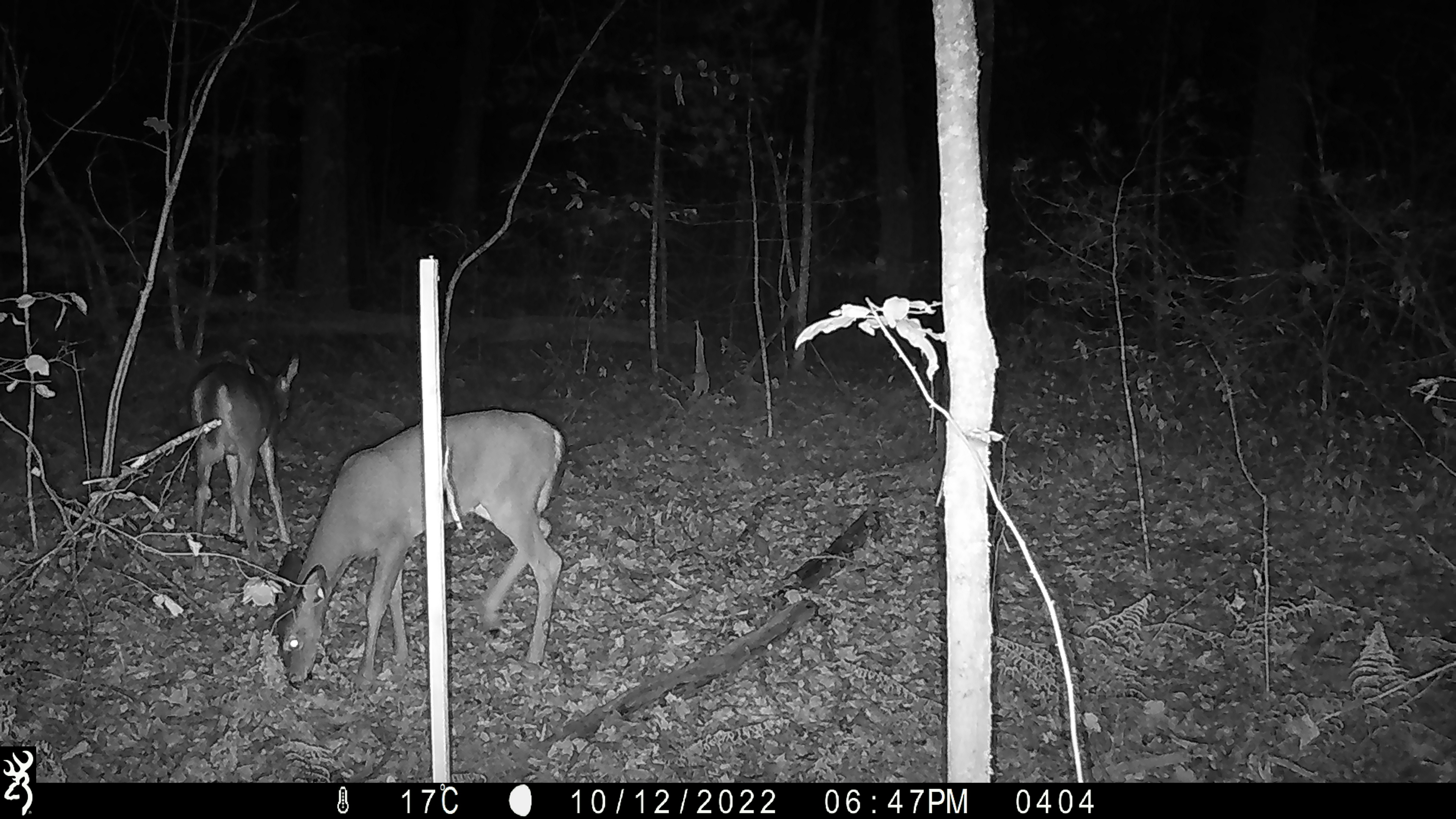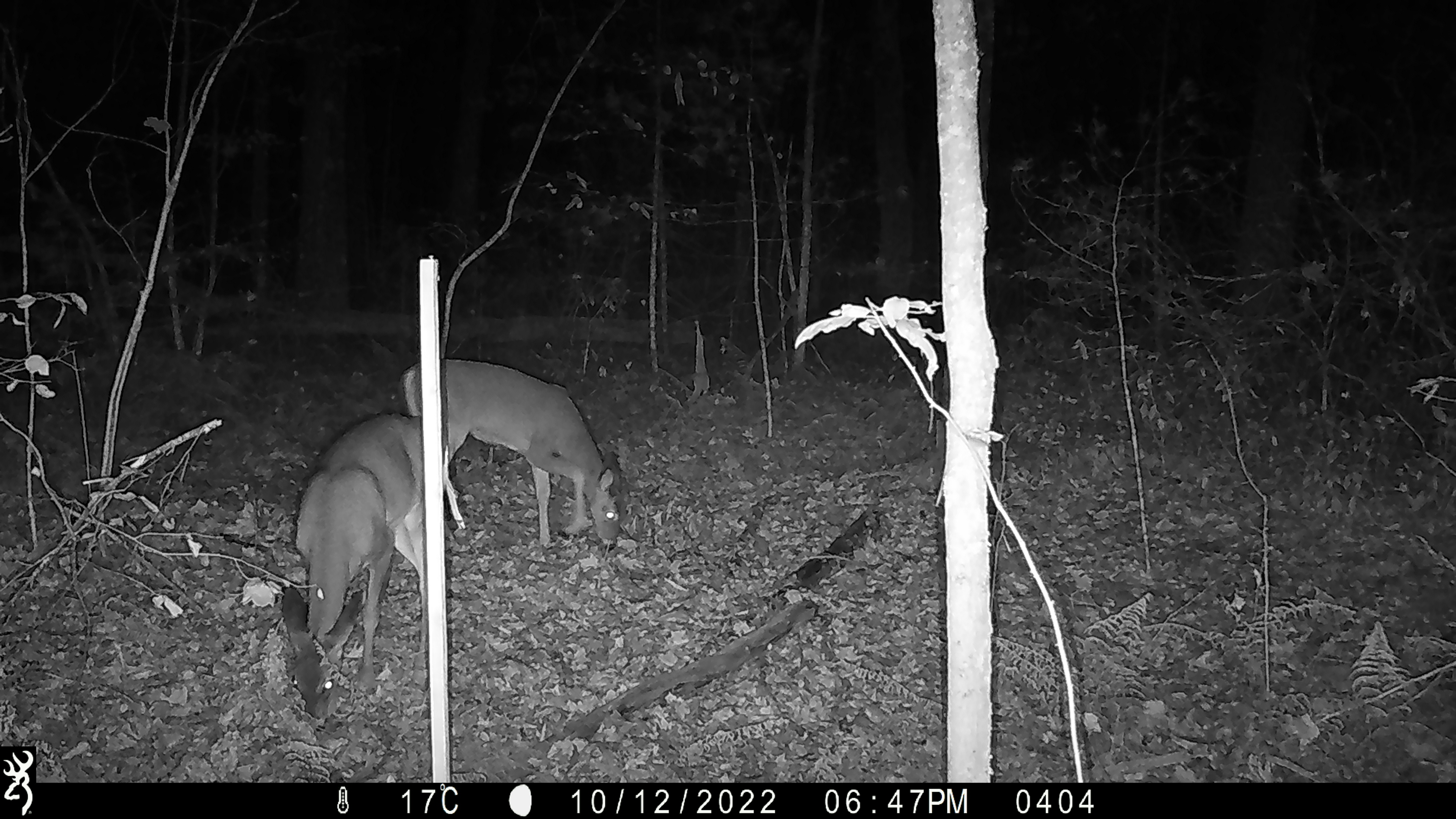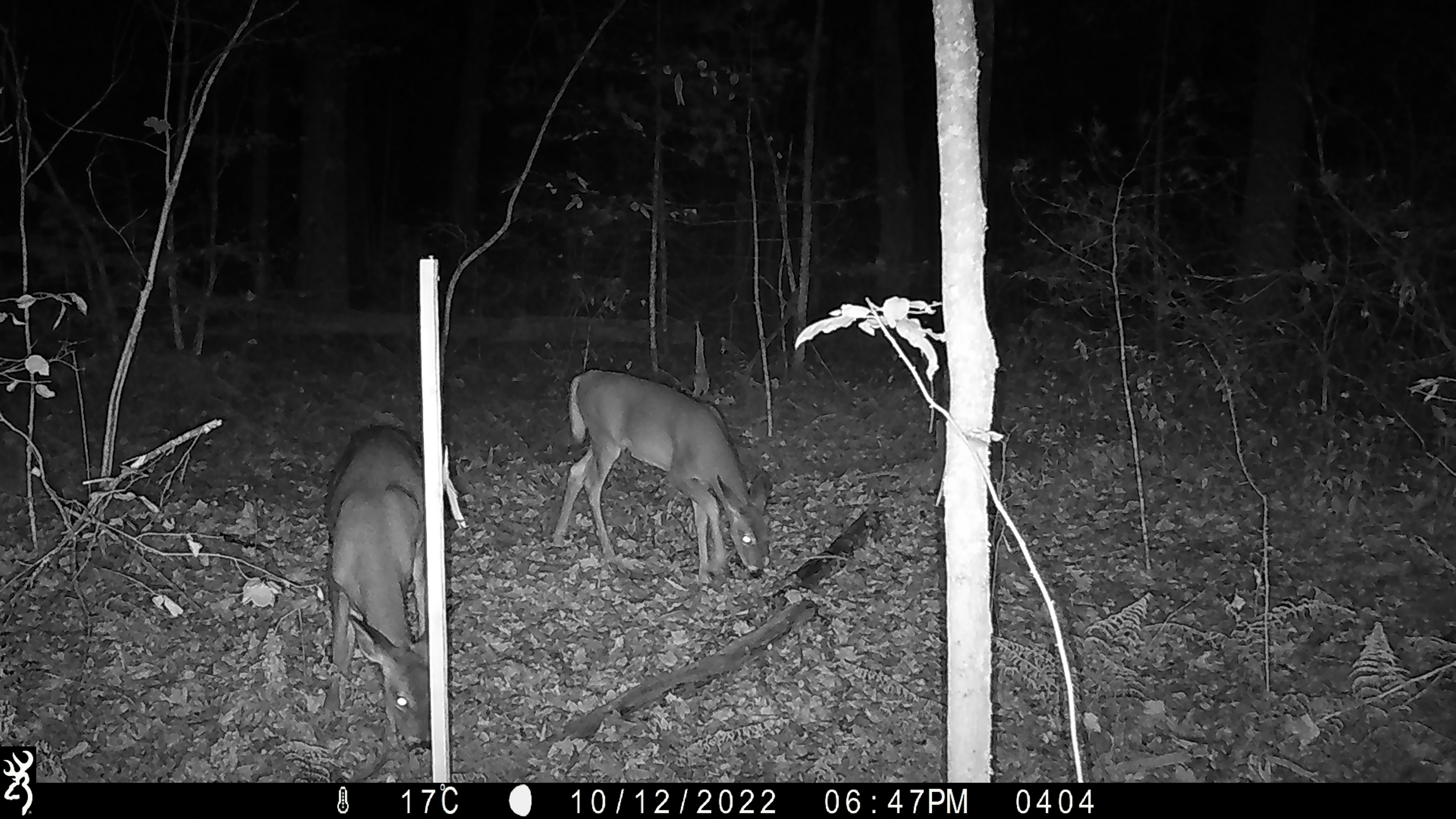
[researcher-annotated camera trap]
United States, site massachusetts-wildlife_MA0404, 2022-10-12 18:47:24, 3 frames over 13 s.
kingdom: Animalia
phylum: Chordata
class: Mammalia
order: Artiodactyla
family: Cervidae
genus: Odocoileus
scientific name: Odocoileus virginianus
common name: white-tailed deer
White-tailed deer (Odocoileus virginianus).